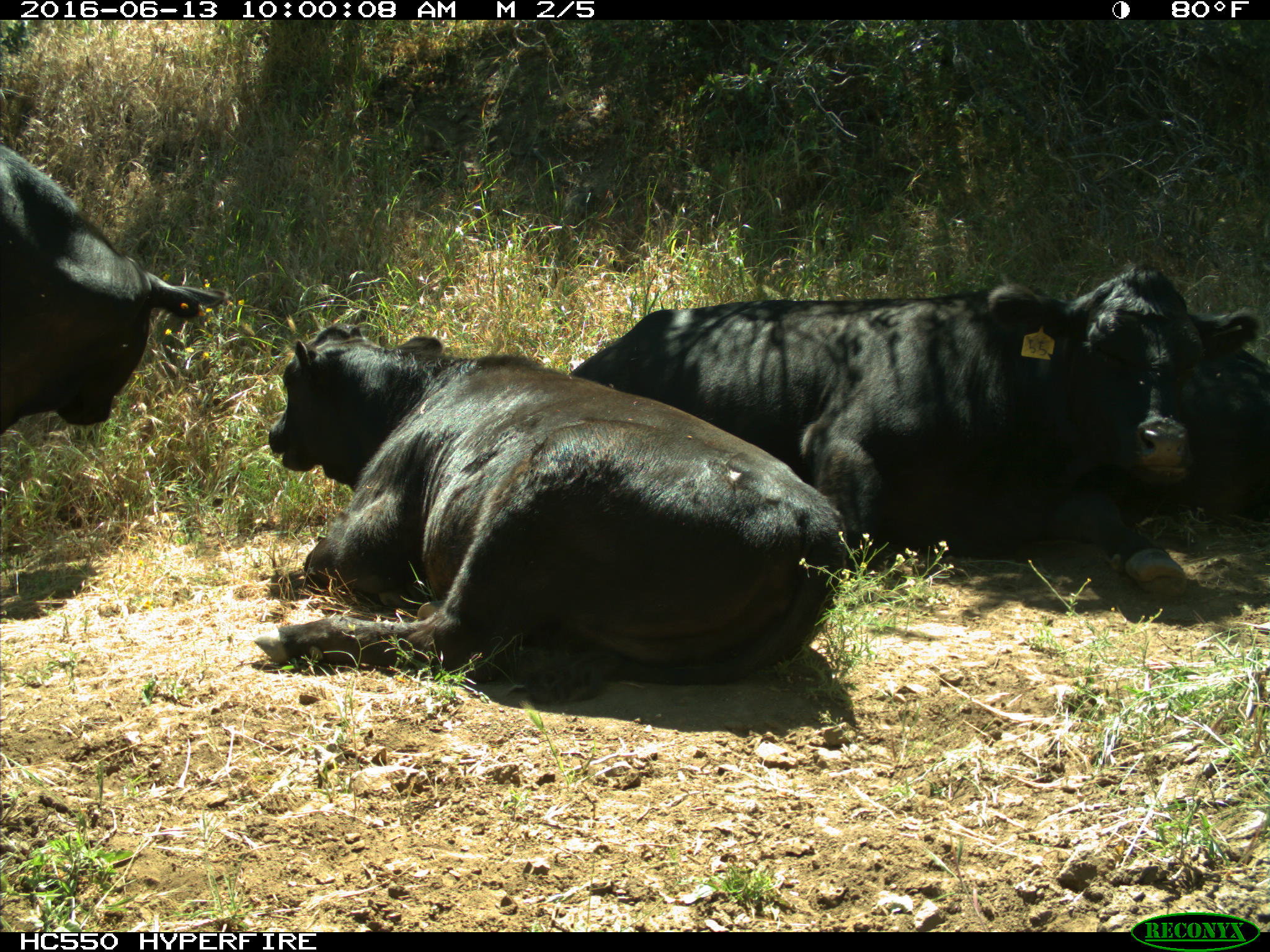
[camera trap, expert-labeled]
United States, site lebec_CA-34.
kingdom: Animalia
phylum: Chordata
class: Mammalia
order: Artiodactyla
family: Bovidae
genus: Bos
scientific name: Bos taurus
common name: domestic cow